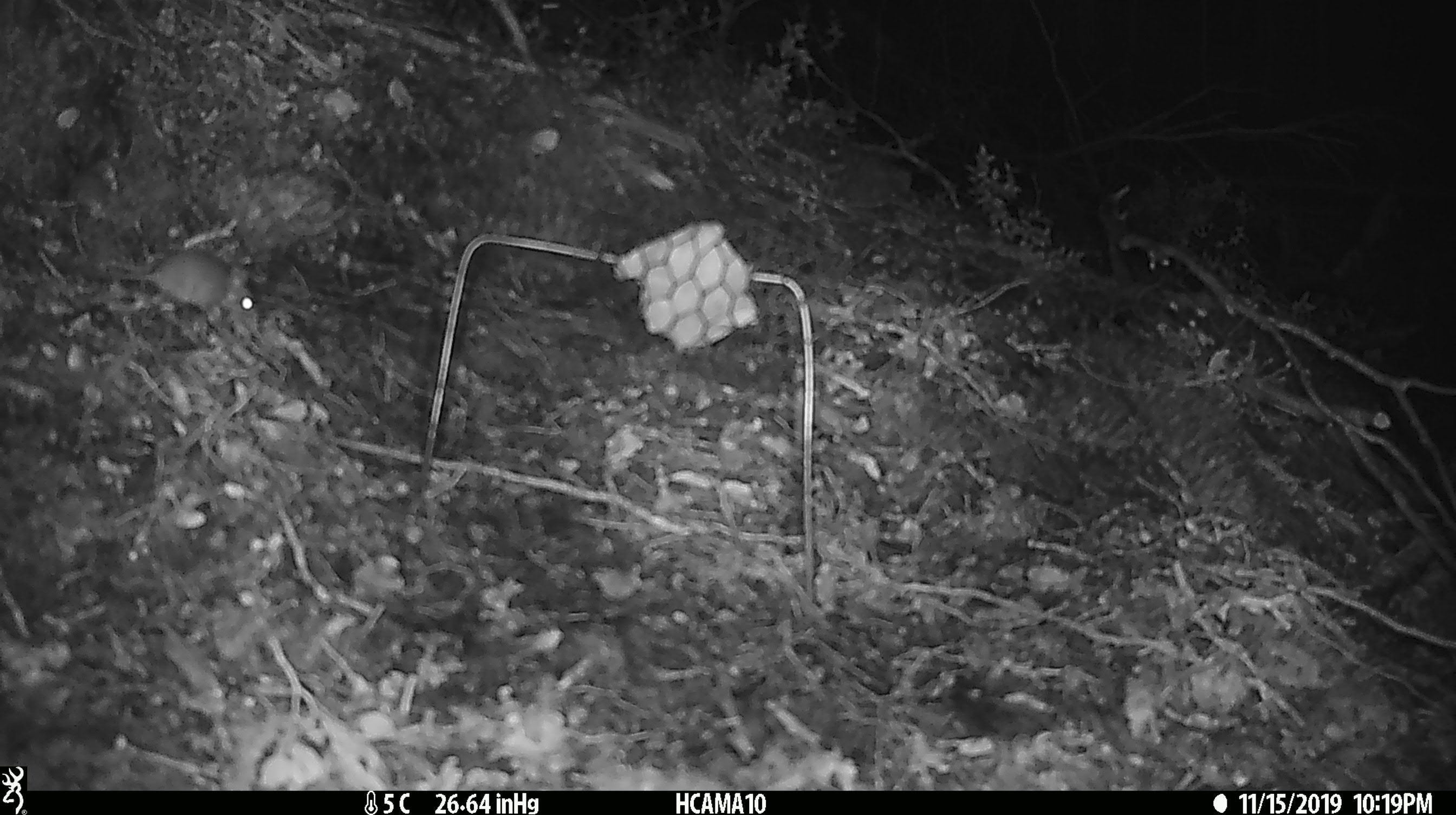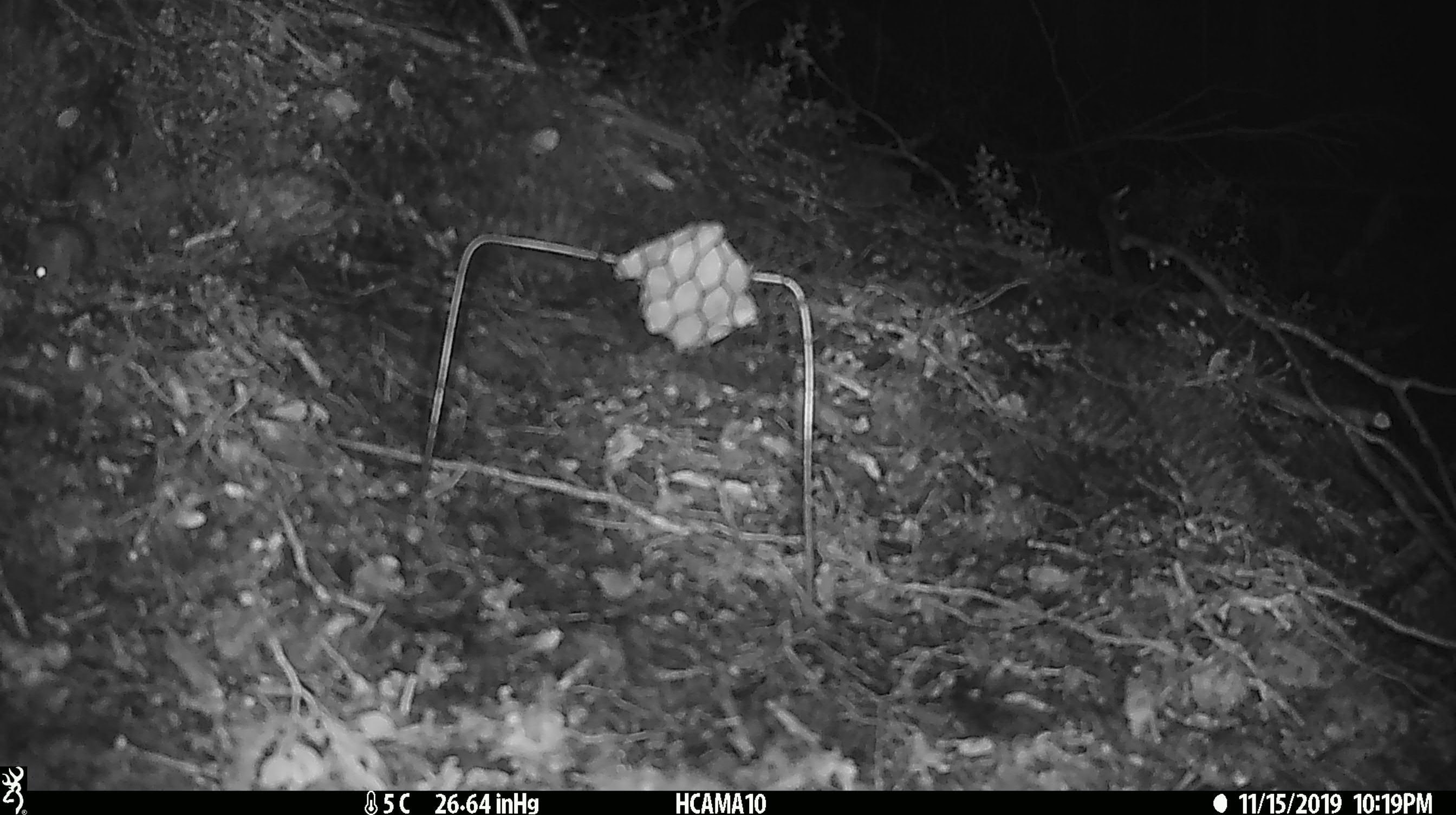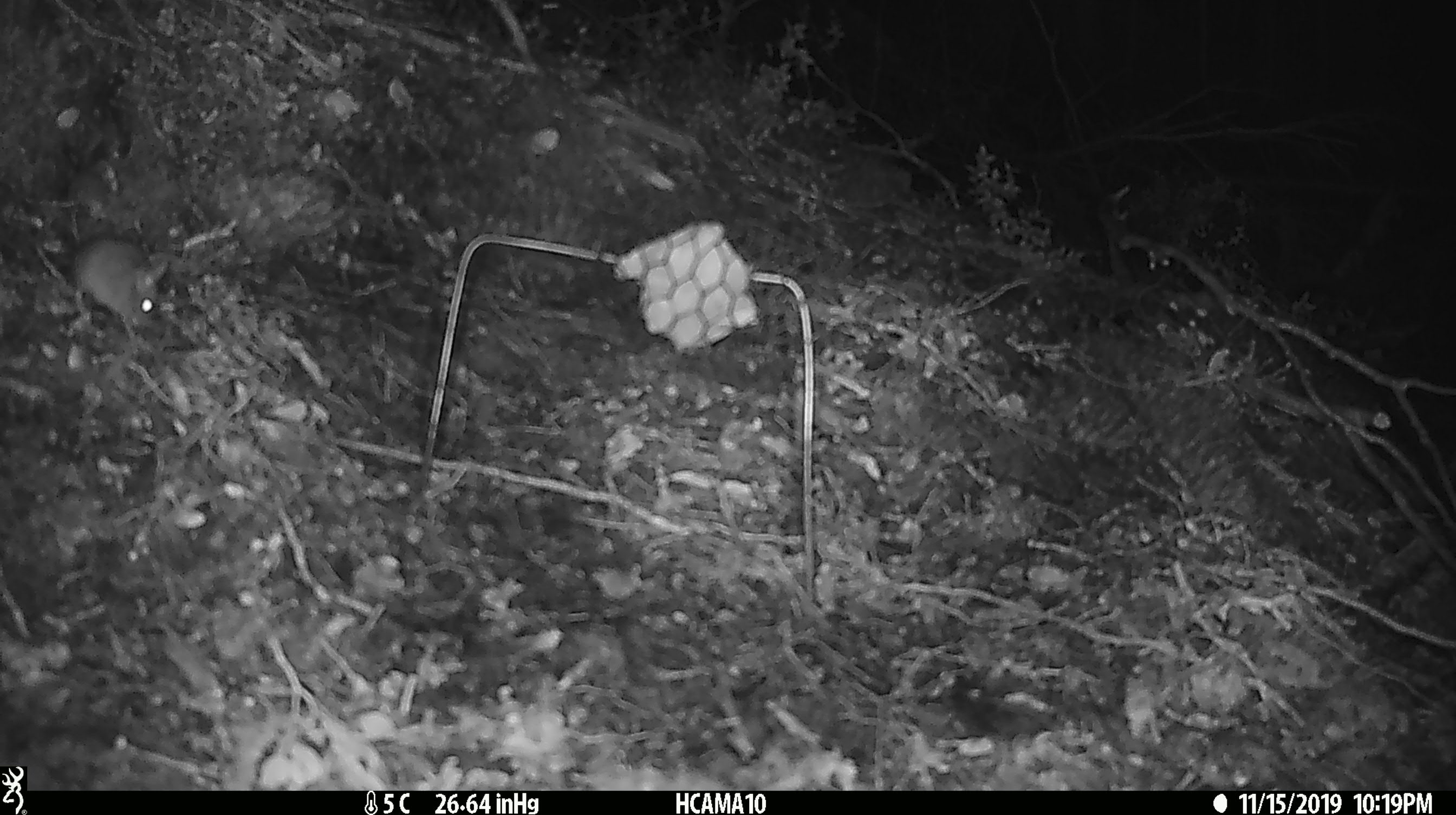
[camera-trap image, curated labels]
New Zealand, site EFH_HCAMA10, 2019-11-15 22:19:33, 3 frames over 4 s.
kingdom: Animalia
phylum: Chordata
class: Mammalia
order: Rodentia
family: Muridae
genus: Mus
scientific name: Mus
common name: mouse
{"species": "mouse (Mus)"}